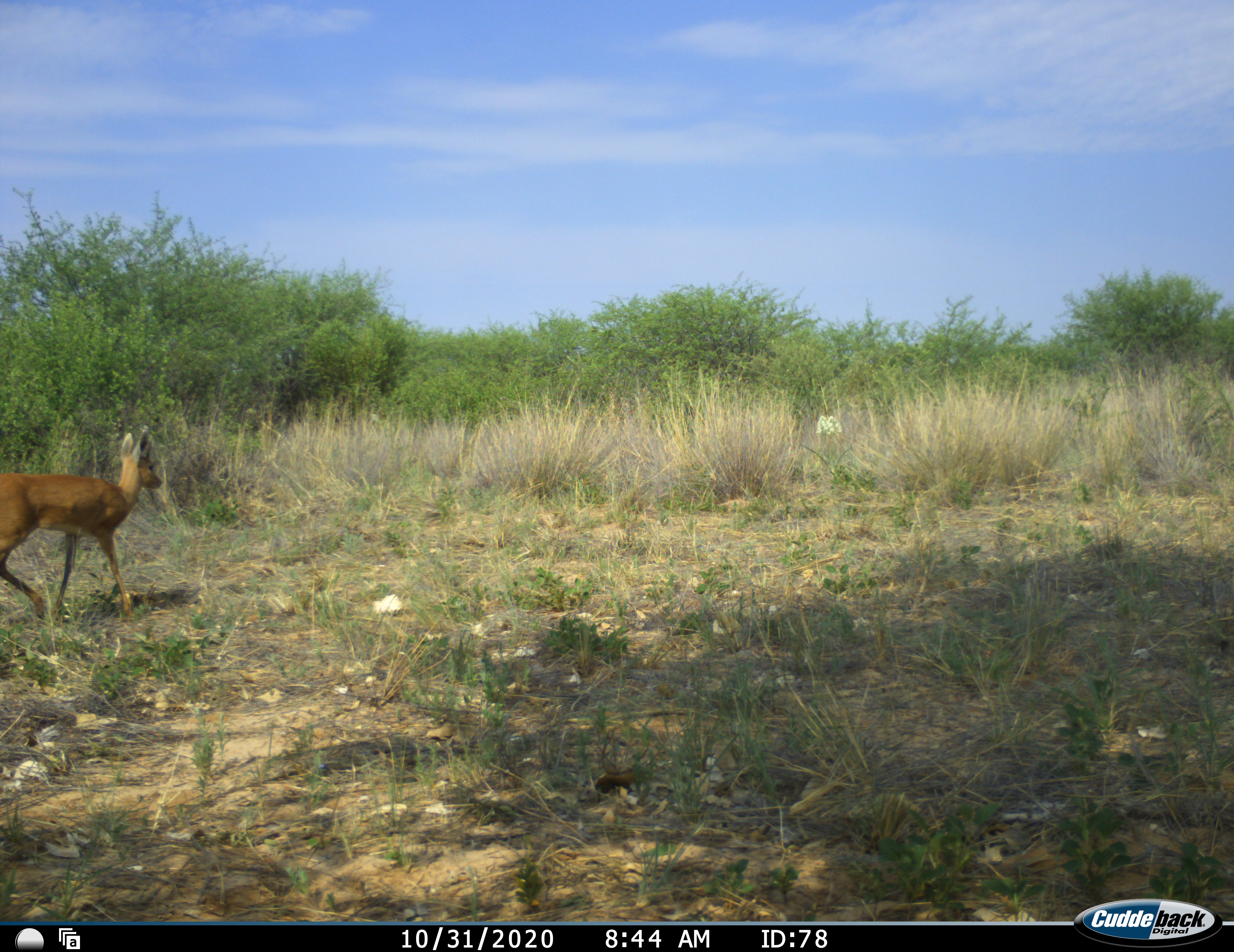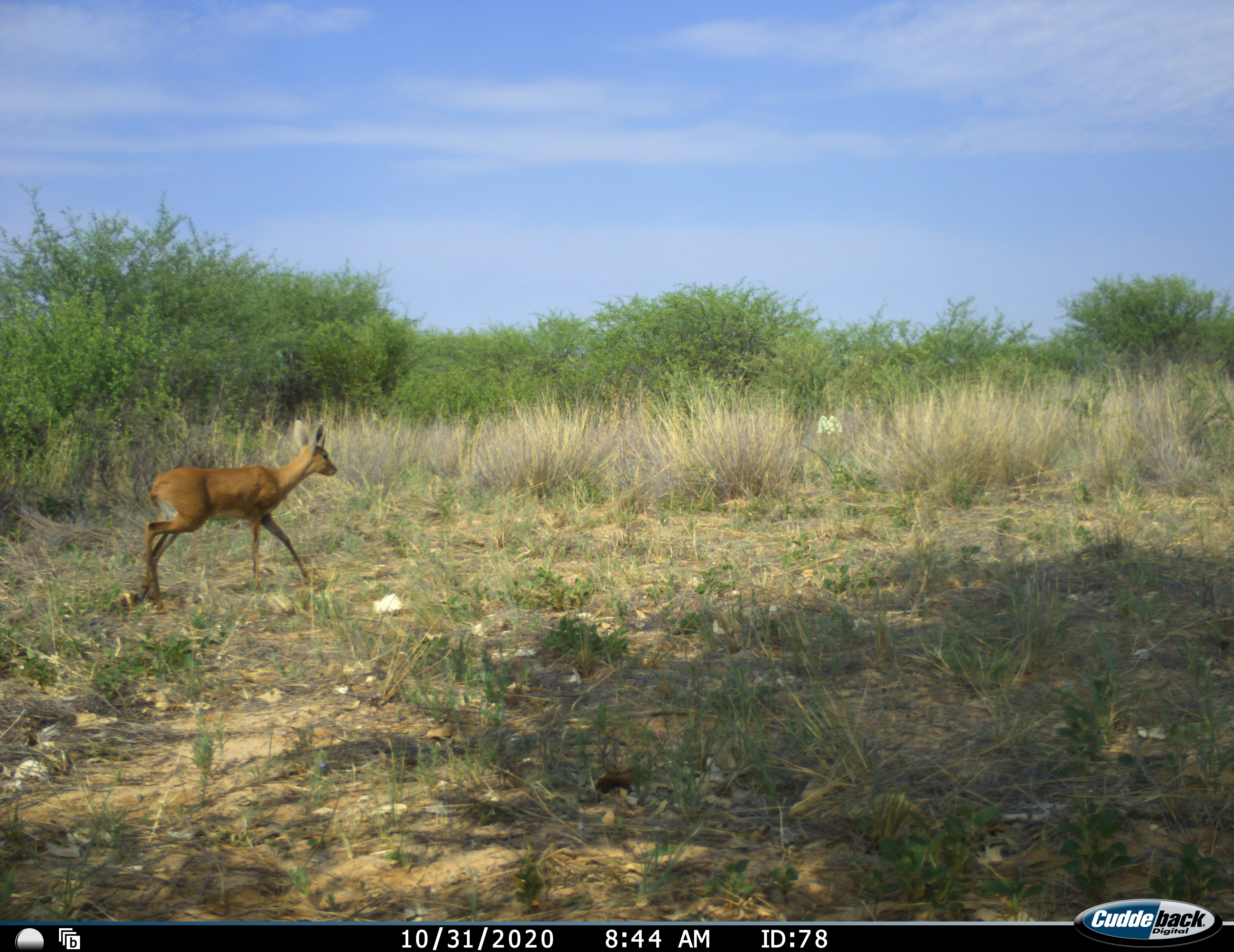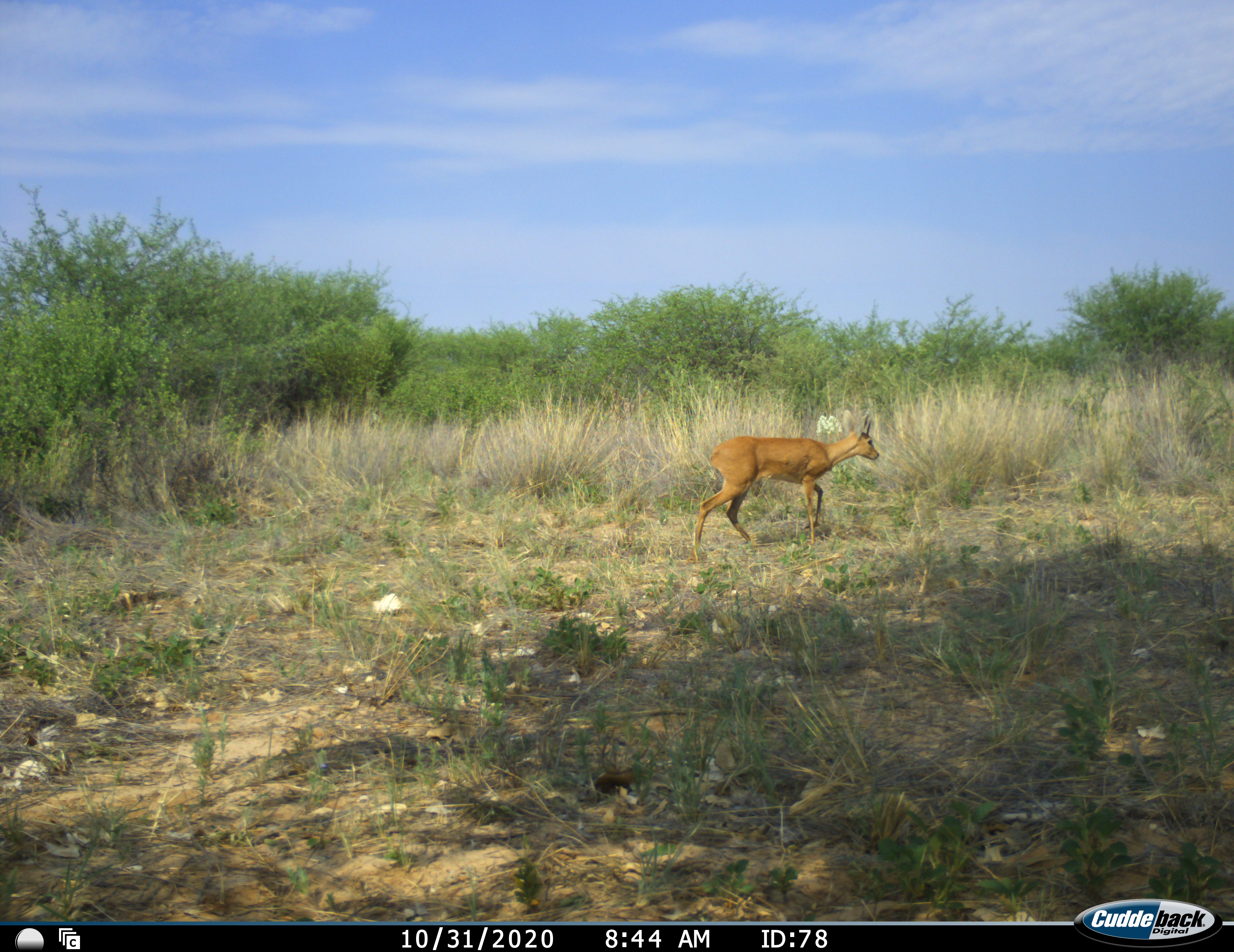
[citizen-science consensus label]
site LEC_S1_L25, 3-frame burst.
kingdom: Animalia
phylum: Chordata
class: Mammalia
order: Artiodactyla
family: Bovidae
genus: Raphicerus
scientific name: Raphicerus campestris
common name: steenbok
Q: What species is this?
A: Steenbok (Raphicerus campestris).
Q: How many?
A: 1.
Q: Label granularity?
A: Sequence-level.